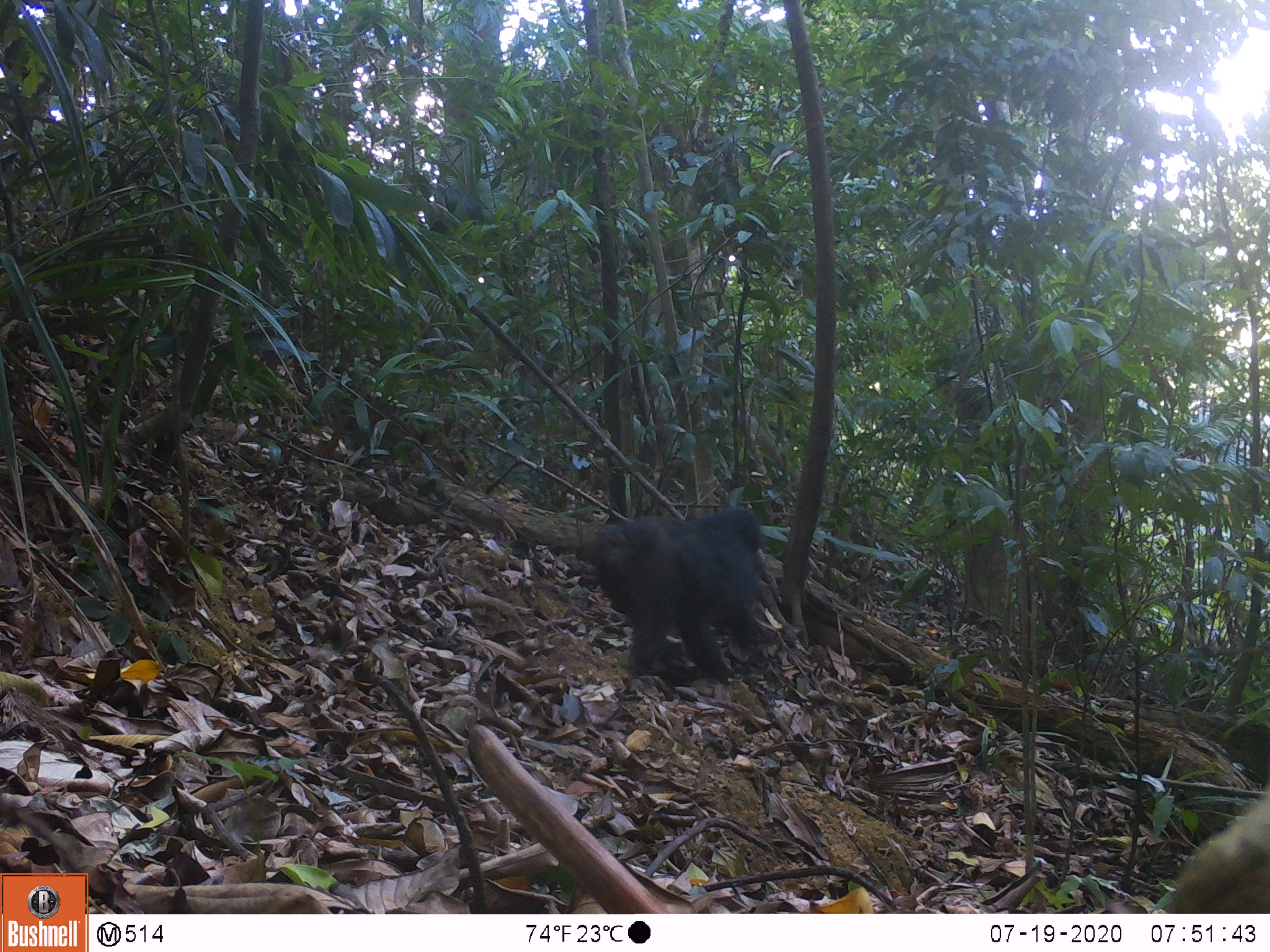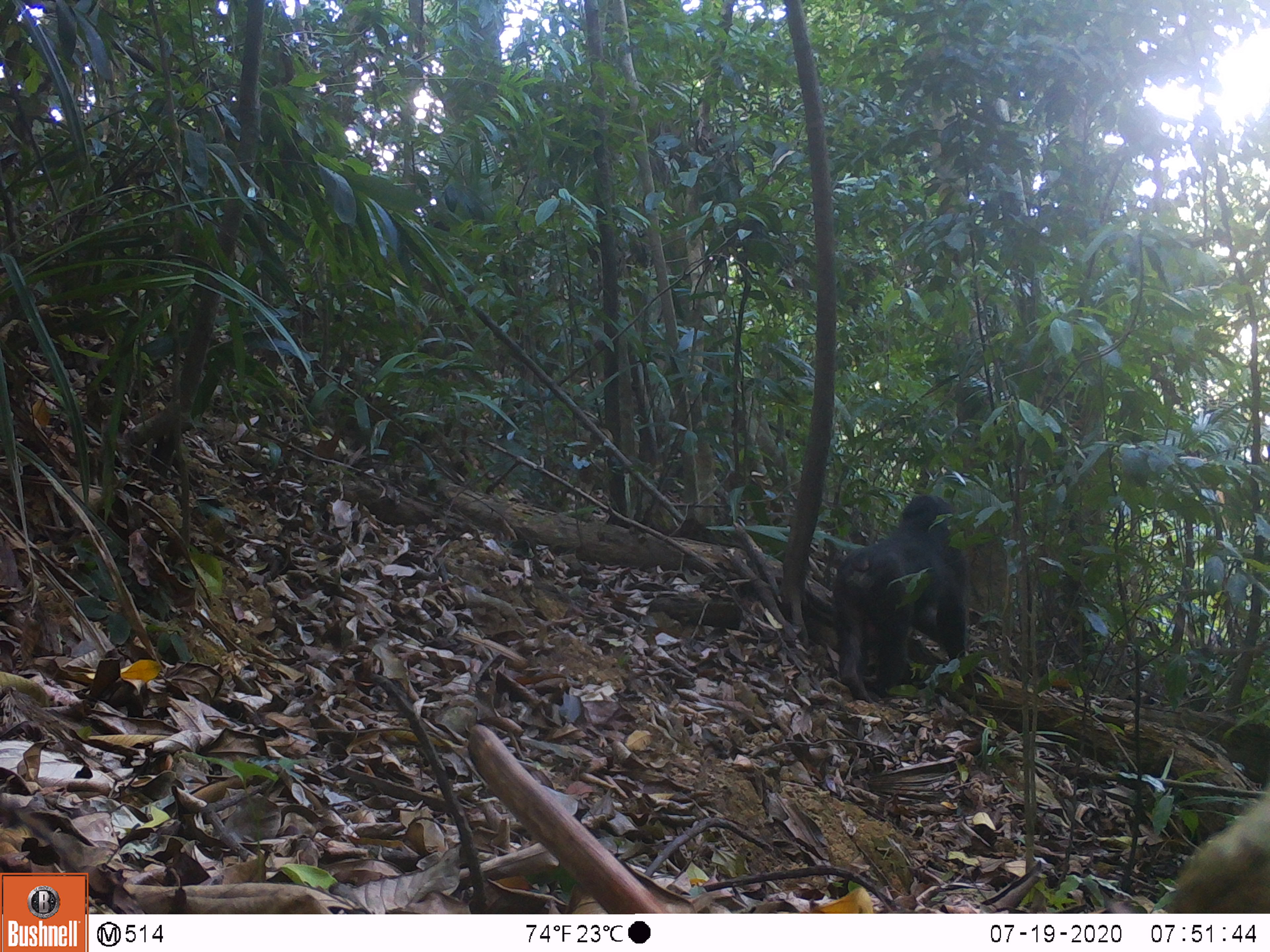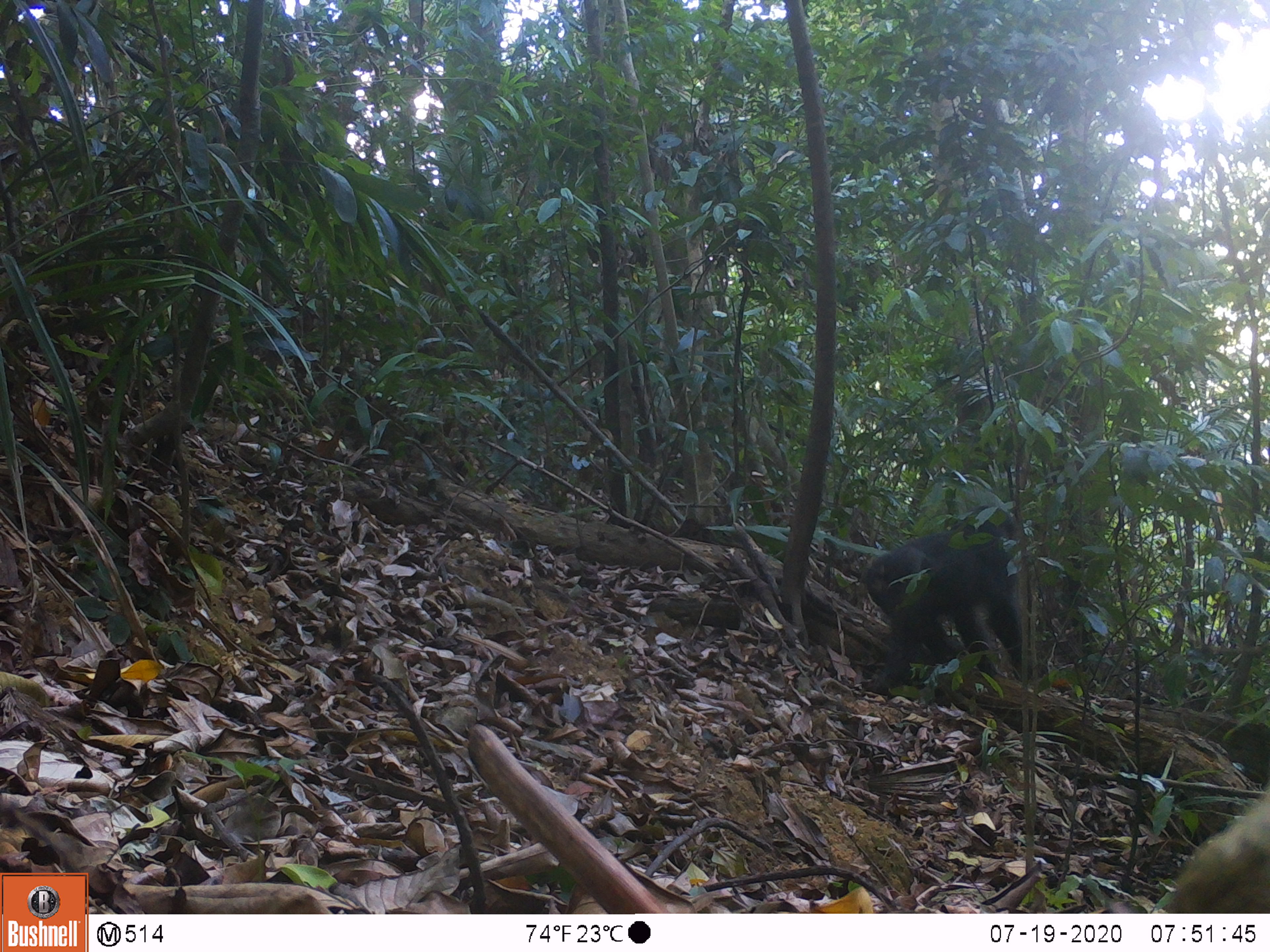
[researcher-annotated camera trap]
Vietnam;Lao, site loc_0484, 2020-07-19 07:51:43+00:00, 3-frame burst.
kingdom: Animalia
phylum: Chordata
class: Mammalia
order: Primates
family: Cercopithecidae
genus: Macaca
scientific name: Macaca arctoides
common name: stump-tailed macaque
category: stump tailed macaque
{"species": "stump tailed macaque (stump-tailed macaque) (Macaca arctoides)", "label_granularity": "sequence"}